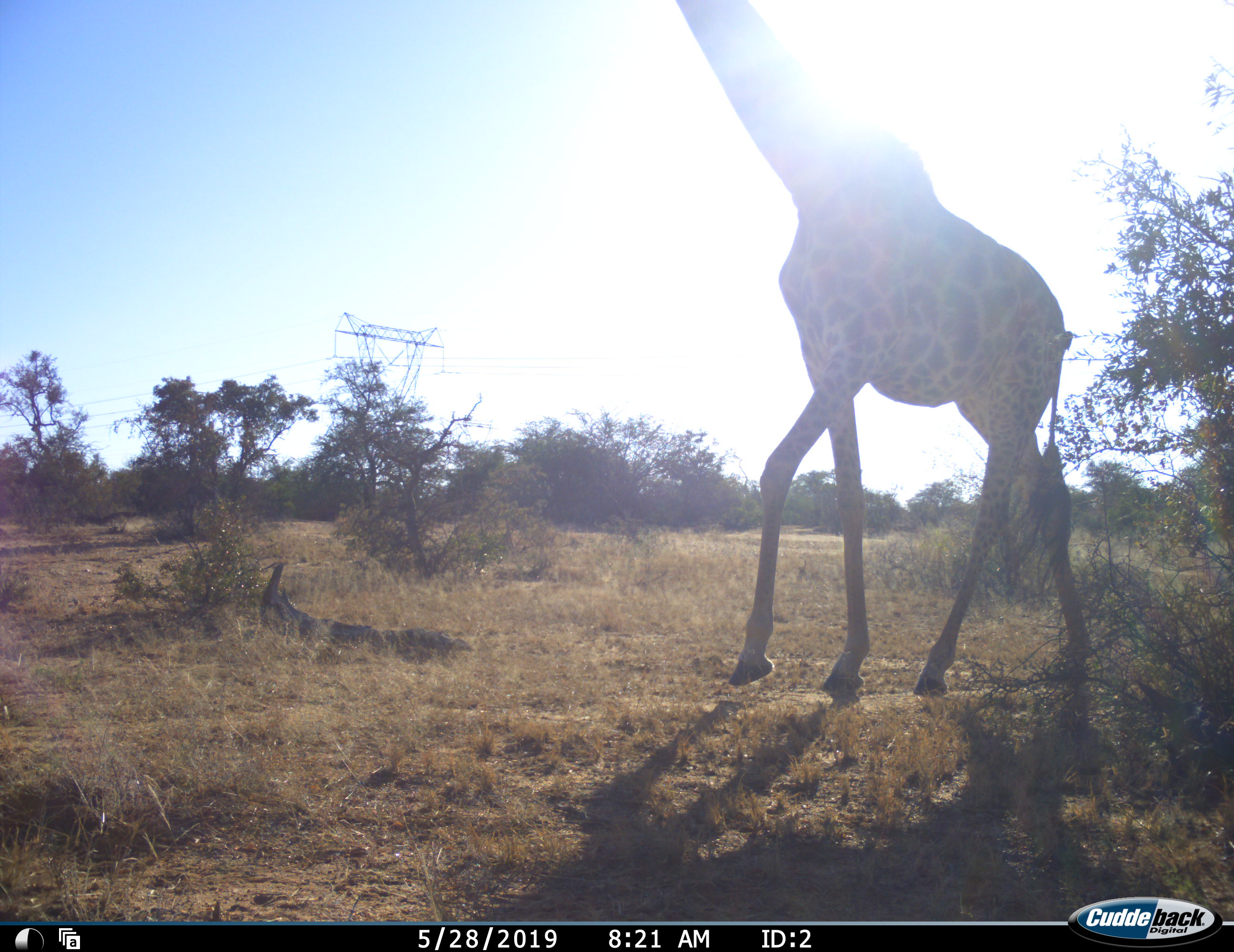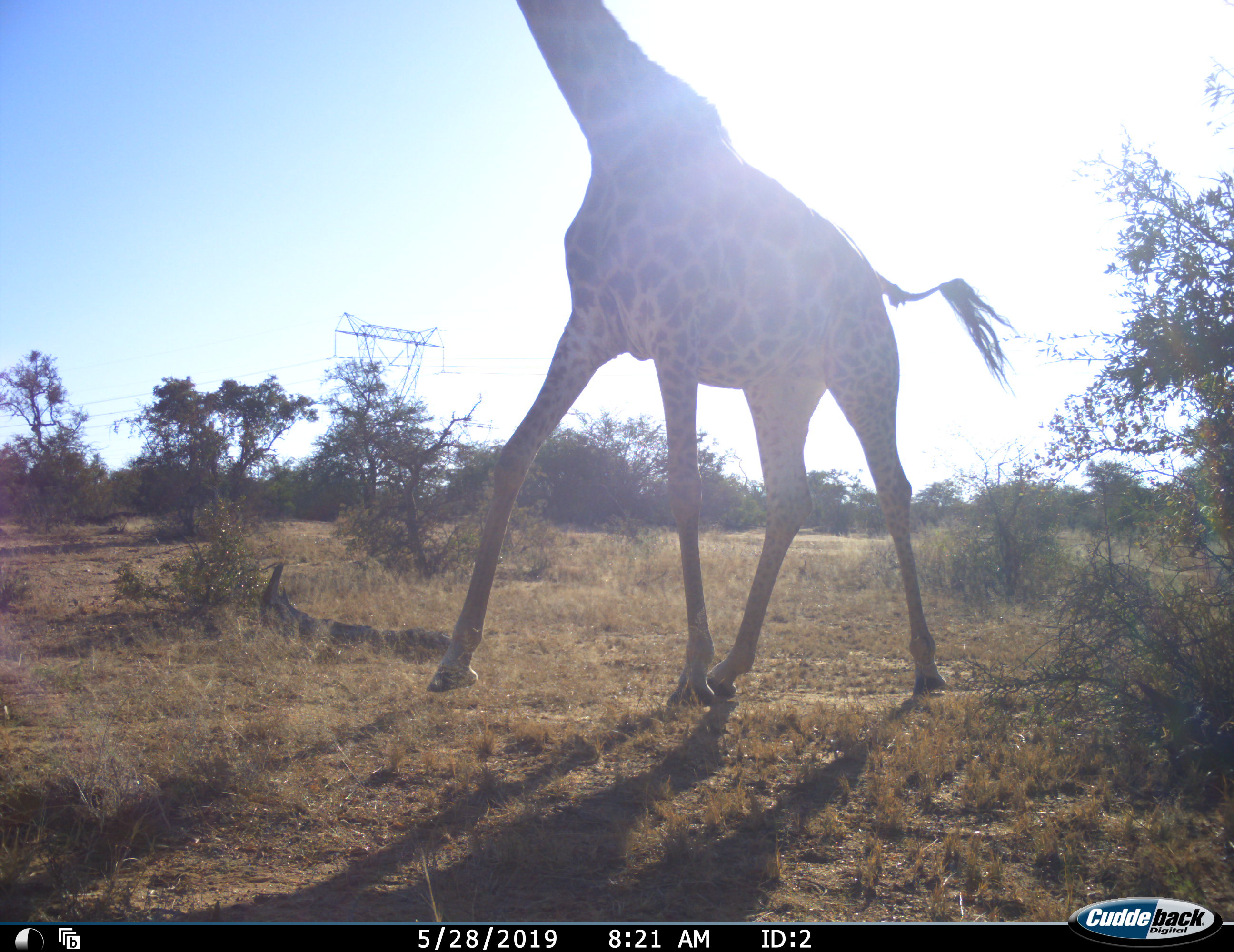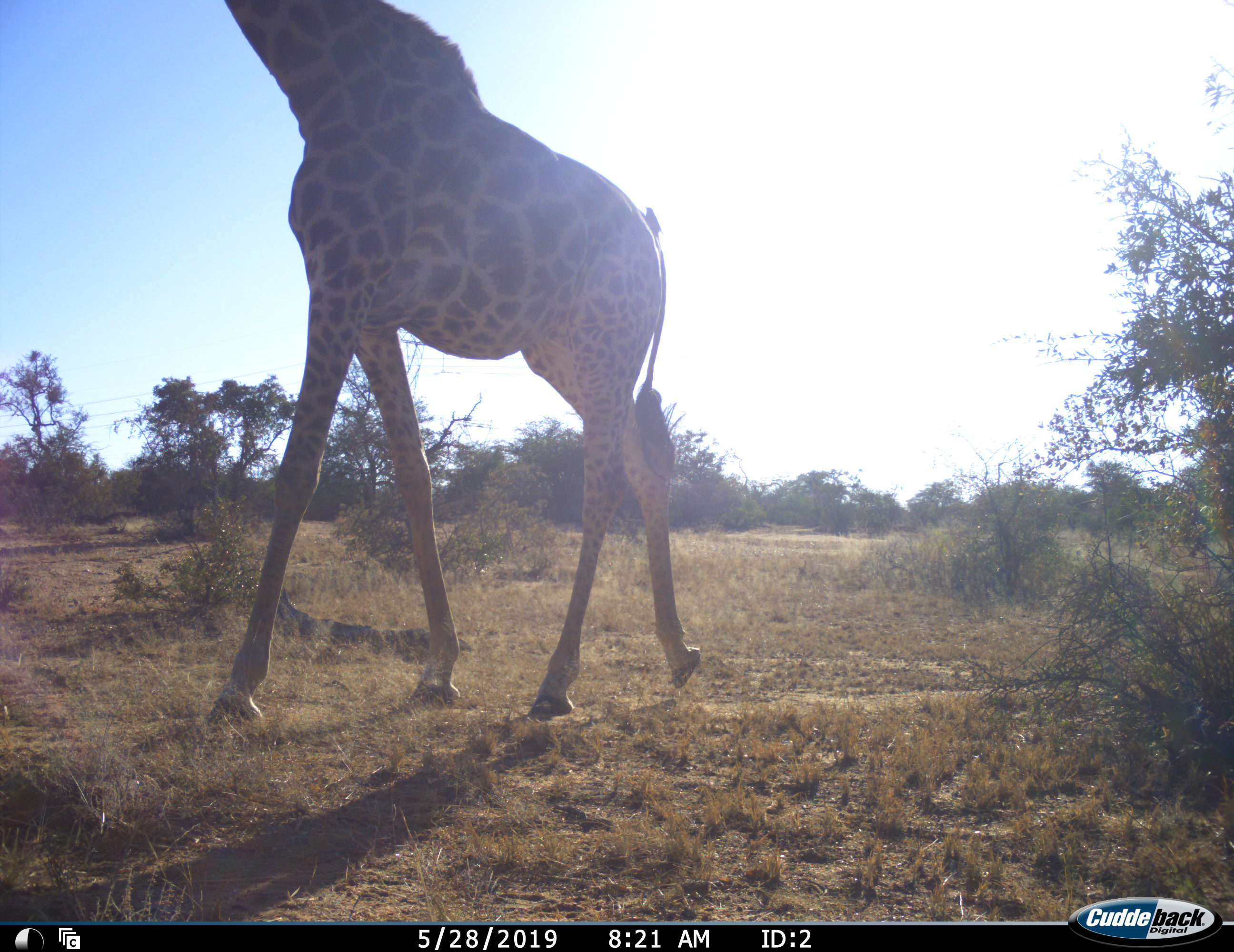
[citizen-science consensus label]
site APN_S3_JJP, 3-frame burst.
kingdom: Animalia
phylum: Chordata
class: Mammalia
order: Artiodactyla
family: Giraffidae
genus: Giraffa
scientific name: Giraffa camelopardalis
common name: giraffe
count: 1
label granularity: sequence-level